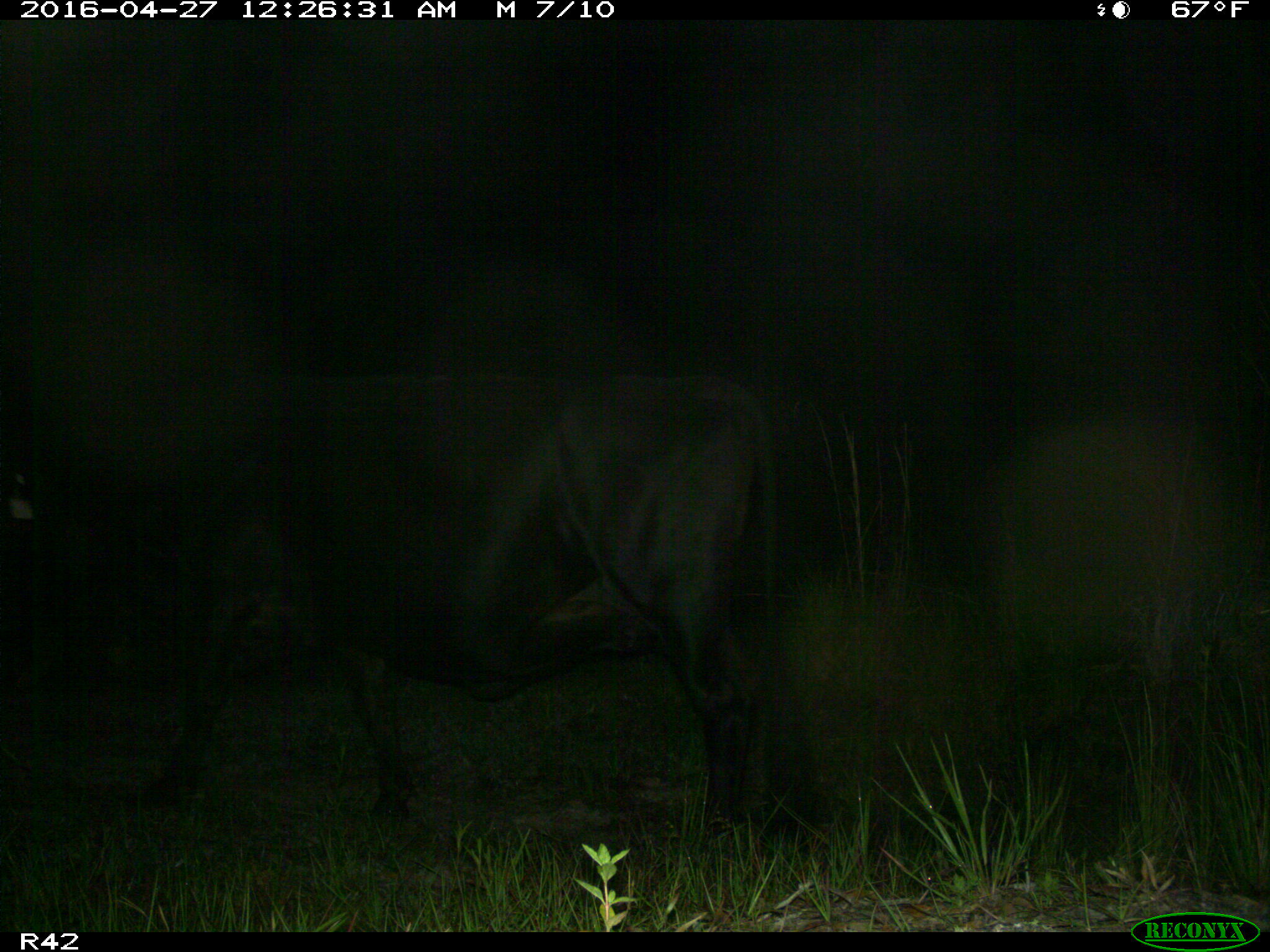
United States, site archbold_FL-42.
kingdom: Animalia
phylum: Chordata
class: Mammalia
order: Artiodactyla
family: Bovidae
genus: Bos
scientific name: Bos taurus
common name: domestic cow